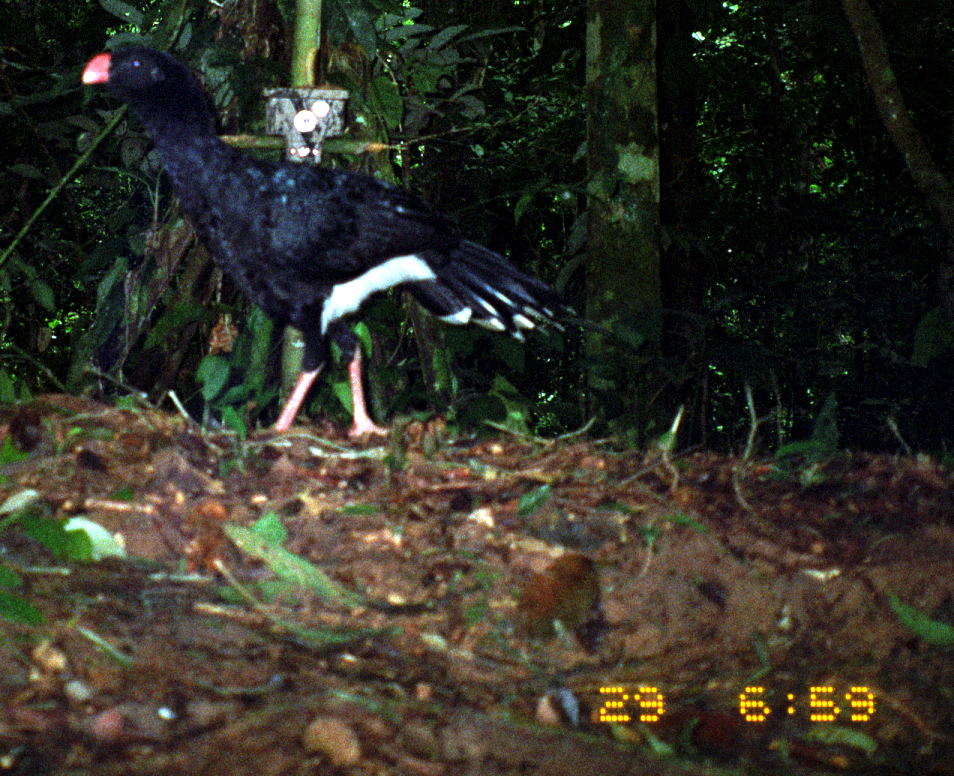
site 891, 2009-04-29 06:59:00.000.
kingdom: Animalia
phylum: Chordata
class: Aves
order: Galliformes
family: Cracidae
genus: Mitu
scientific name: Mitu salvini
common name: salvin's curassow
Mitu salvini (salvin's curassow).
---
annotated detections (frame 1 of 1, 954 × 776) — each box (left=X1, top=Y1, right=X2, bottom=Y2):
mitu salvini: (left=82, top=41, right=575, bottom=438)